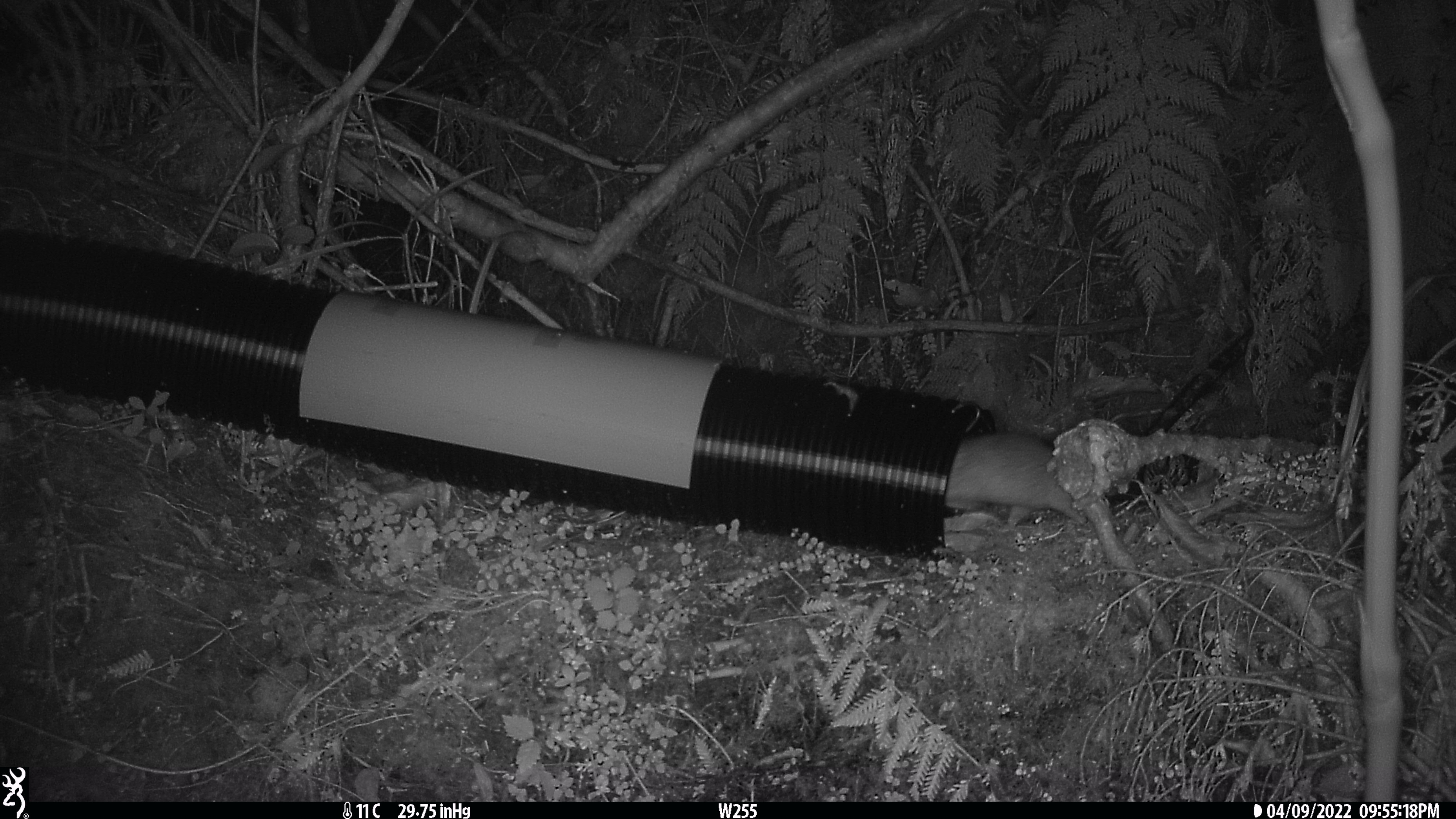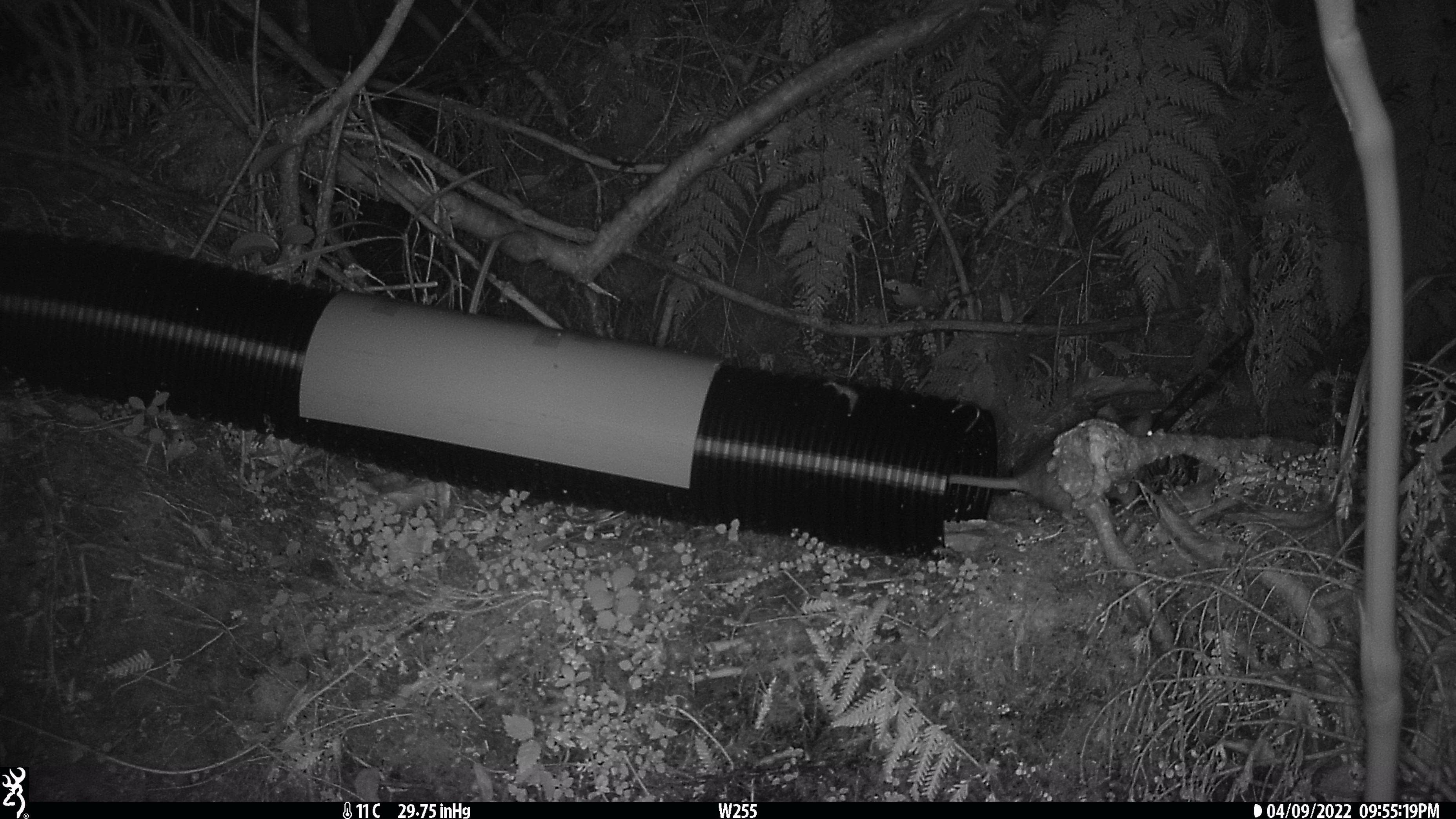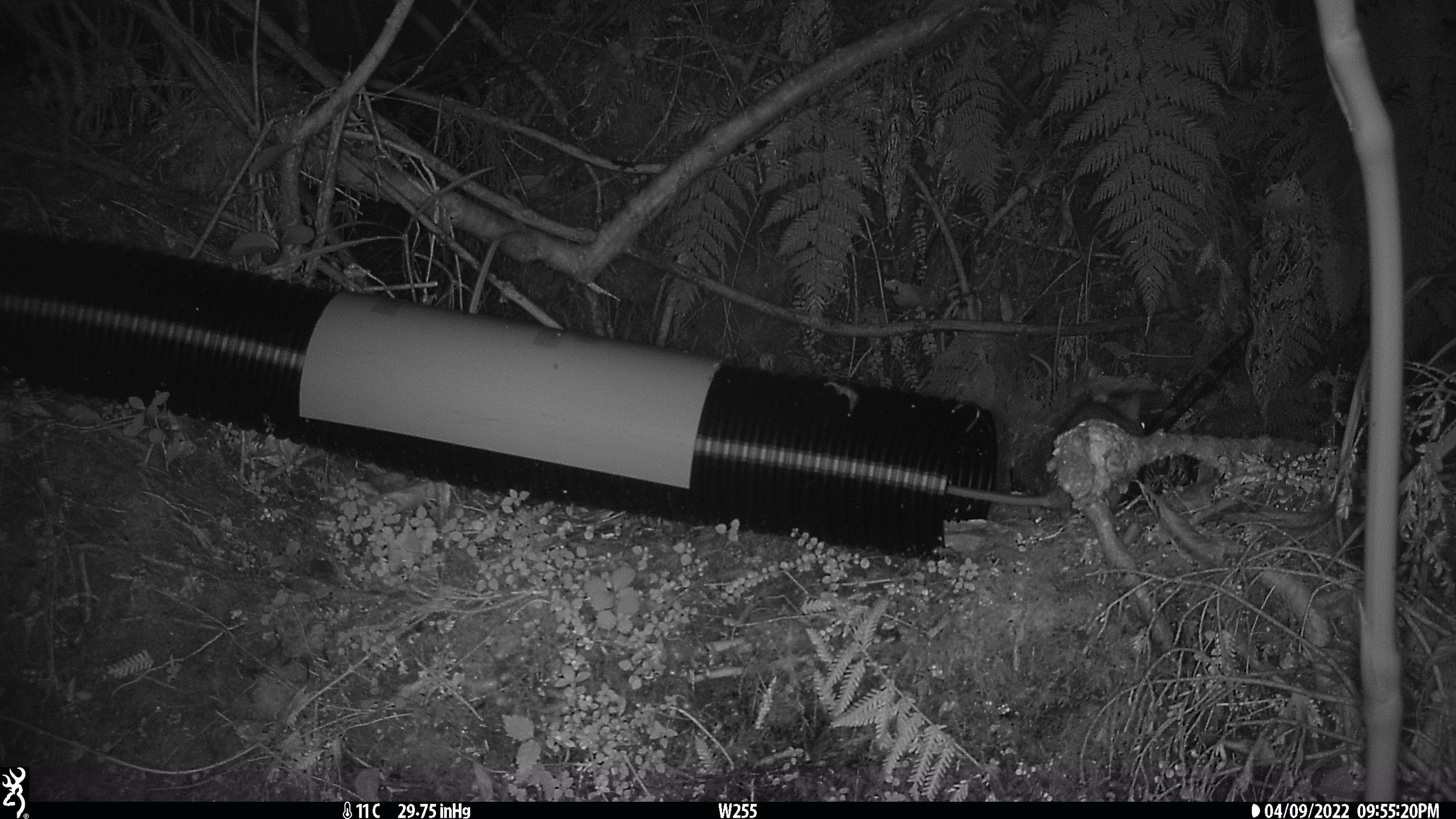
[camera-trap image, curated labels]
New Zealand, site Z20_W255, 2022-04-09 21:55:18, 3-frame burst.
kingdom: Animalia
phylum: Chordata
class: Mammalia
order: Rodentia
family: Muridae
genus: Rattus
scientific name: Rattus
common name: rat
Rat (Rattus).